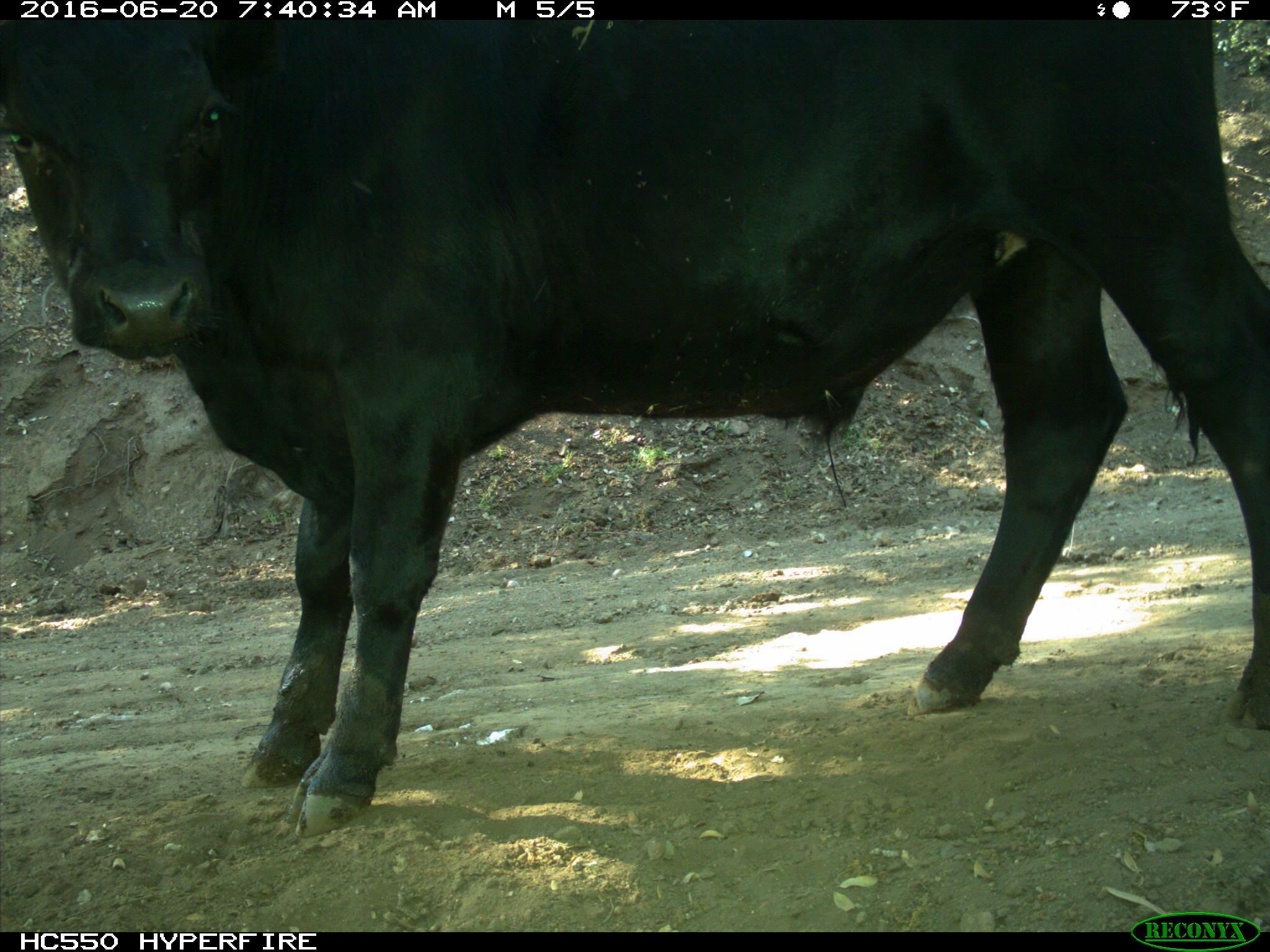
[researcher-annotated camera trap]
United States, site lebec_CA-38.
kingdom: Animalia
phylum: Chordata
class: Mammalia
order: Artiodactyla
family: Bovidae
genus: Bos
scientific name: Bos taurus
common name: domestic cow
Bos taurus (domestic cow).